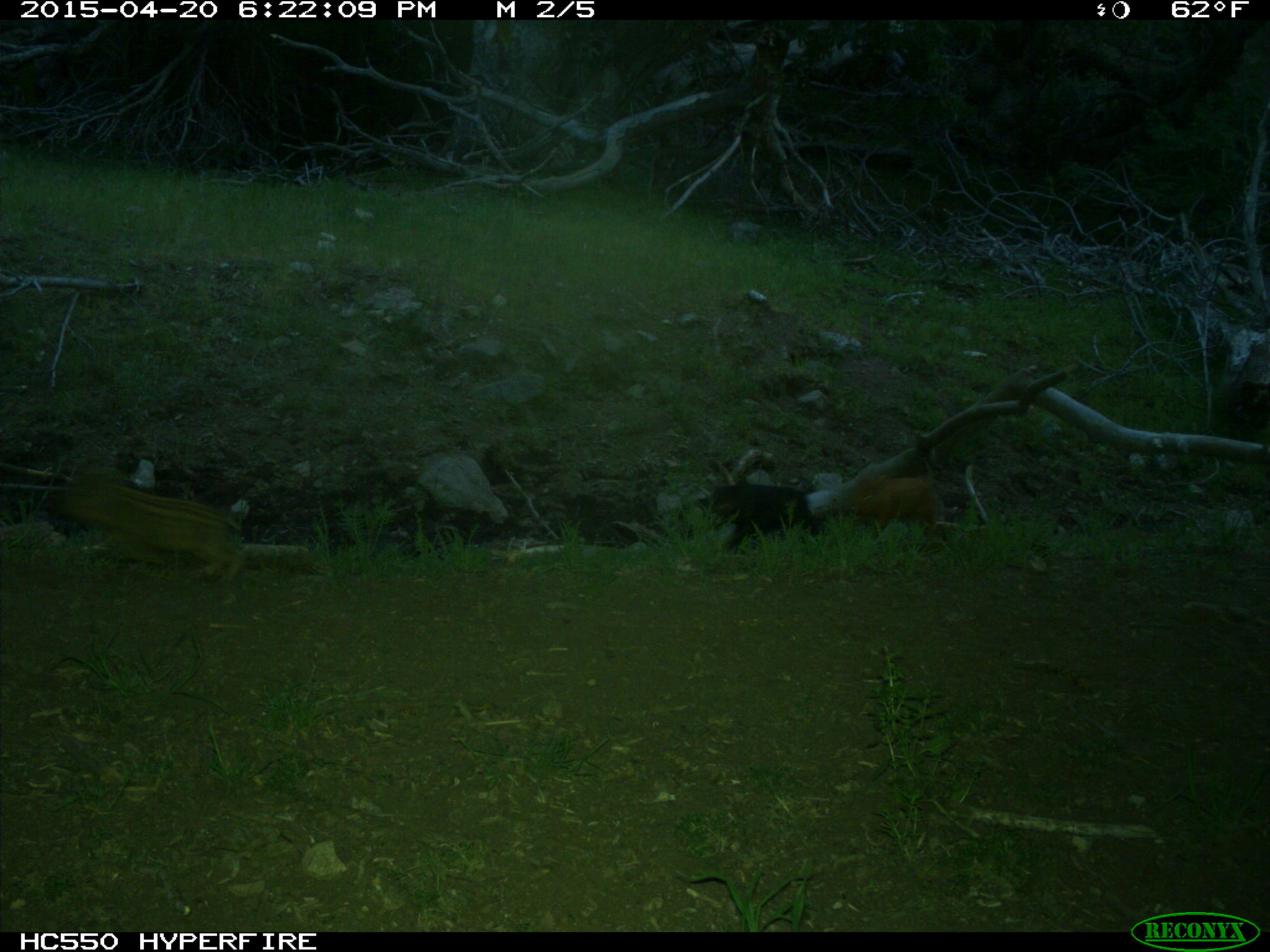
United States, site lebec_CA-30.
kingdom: Animalia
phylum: Chordata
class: Mammalia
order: Artiodactyla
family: Suidae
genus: Sus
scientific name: Sus scrofa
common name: wild boar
Sus scrofa (wild boar).